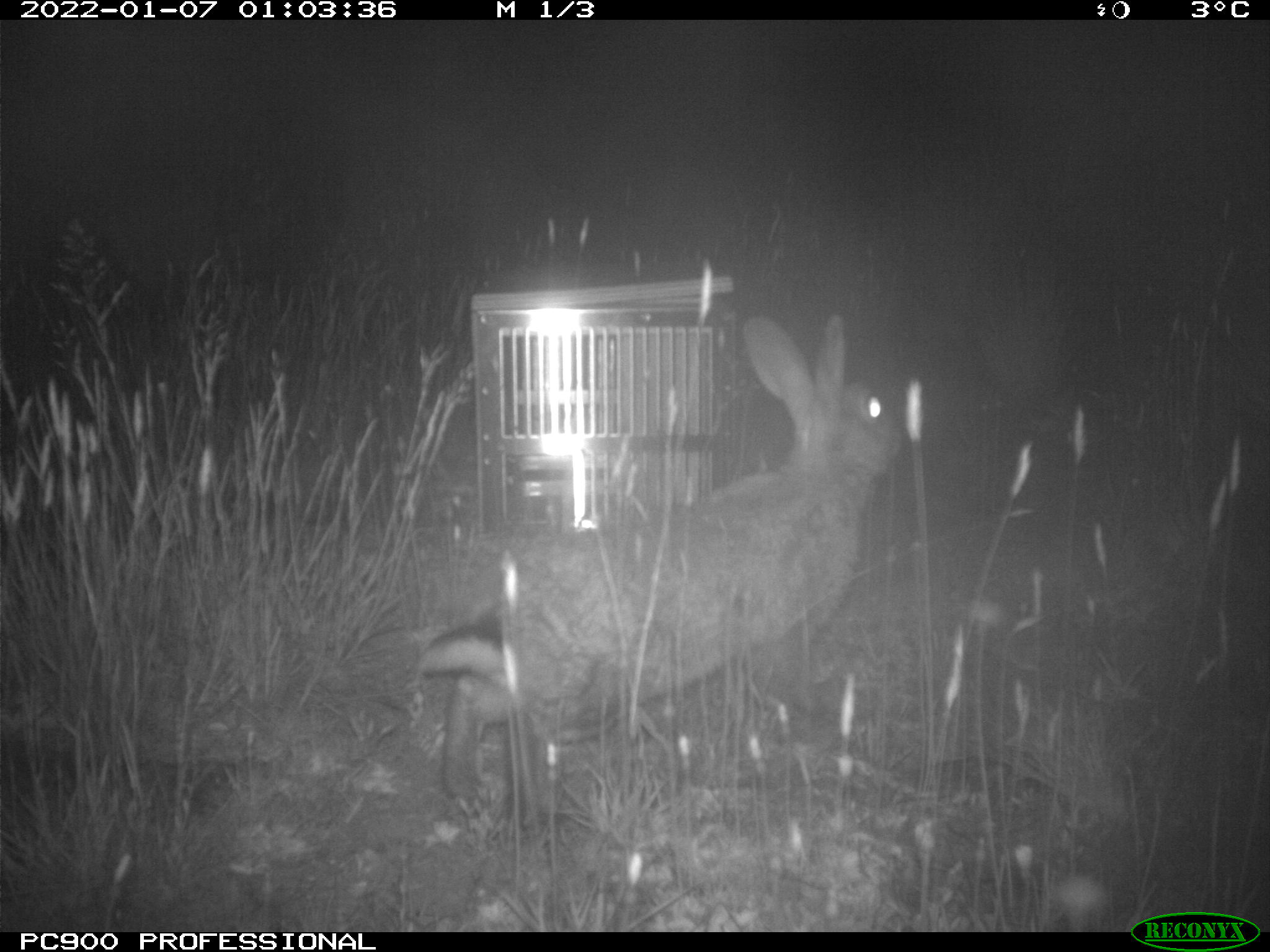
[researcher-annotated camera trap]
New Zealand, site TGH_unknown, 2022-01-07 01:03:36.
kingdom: Animalia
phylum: Chordata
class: Mammalia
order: Lagomorpha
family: Leporidae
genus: Oryctolagus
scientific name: Oryctolagus cuniculus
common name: european rabbit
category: rabbit